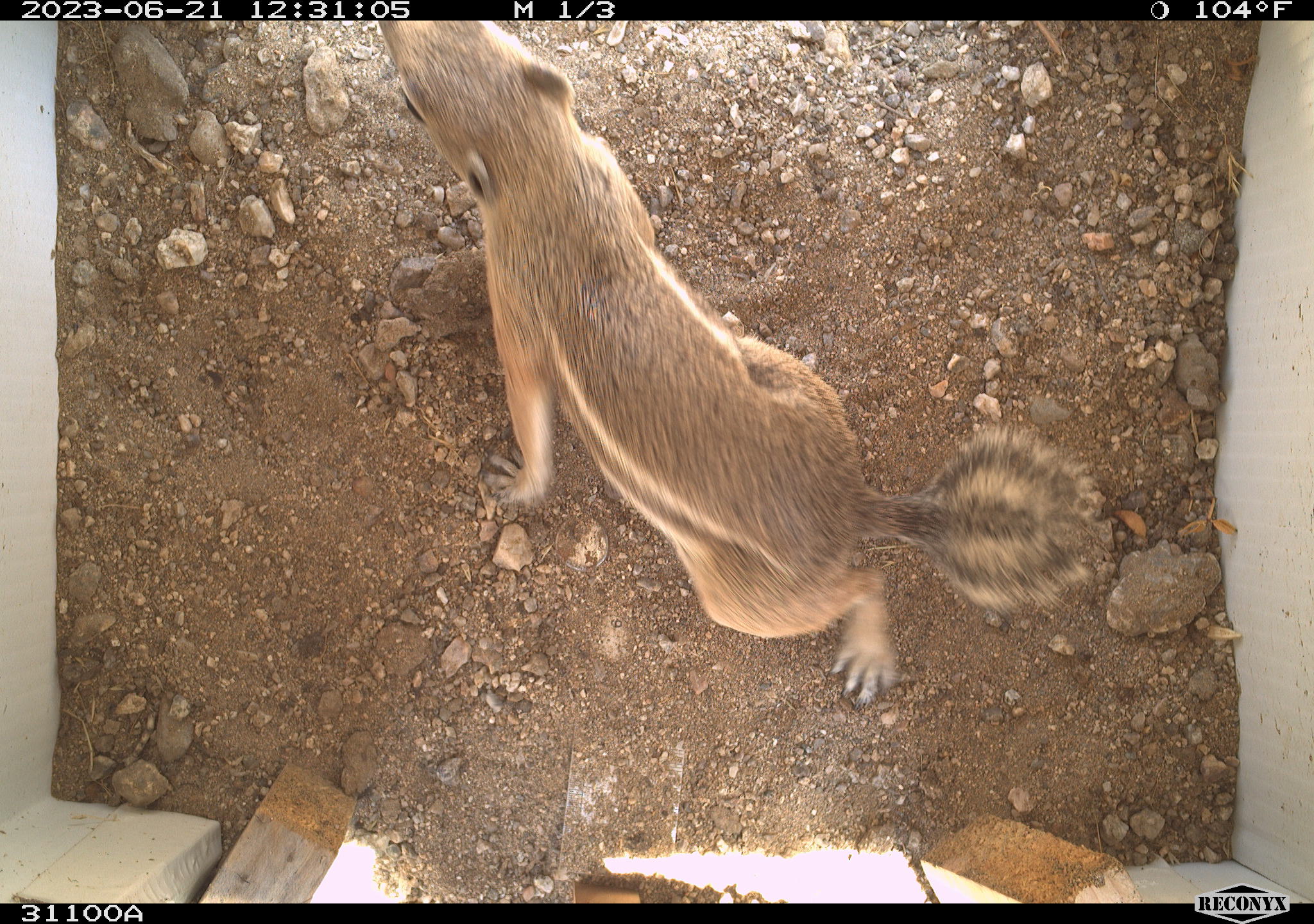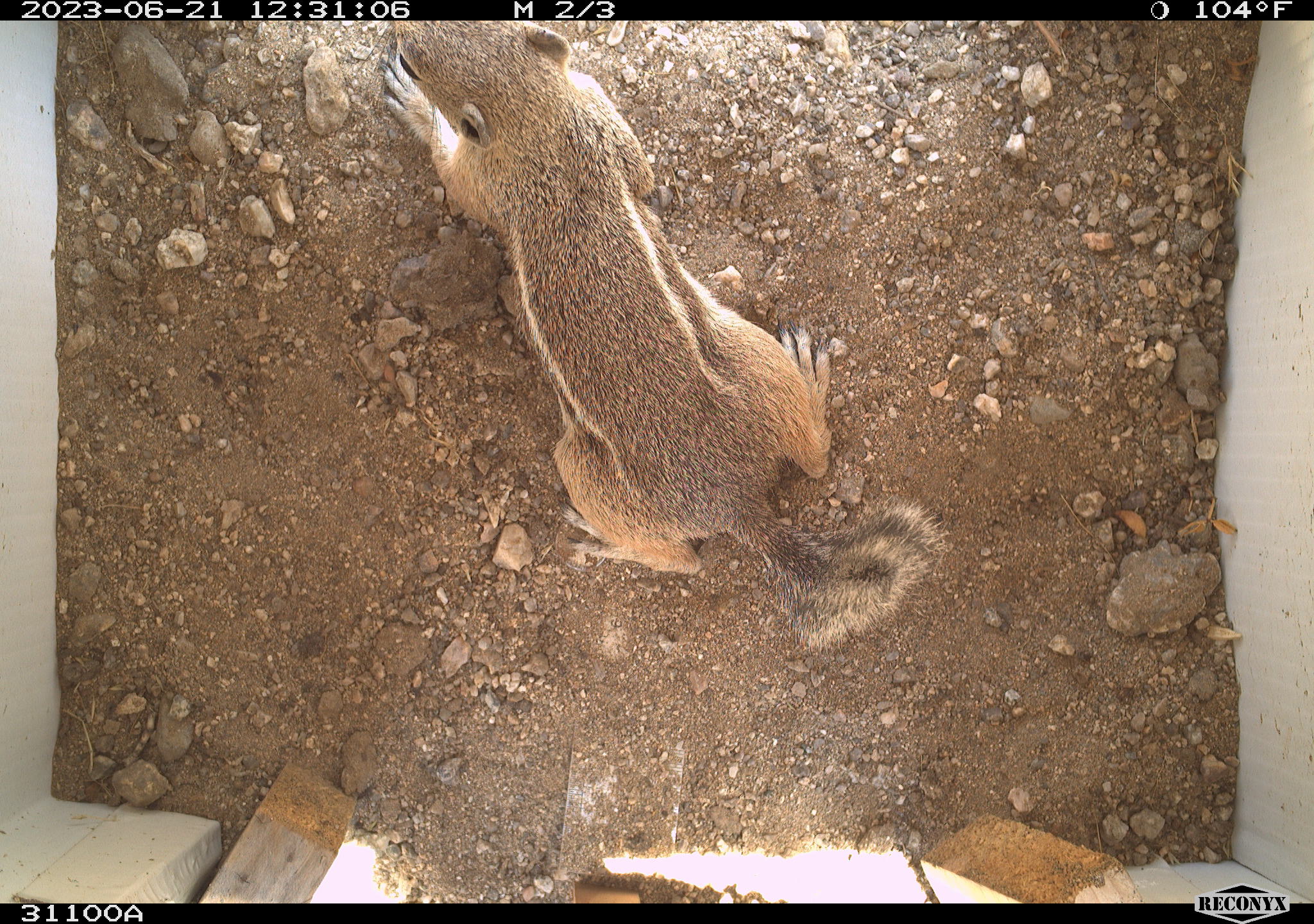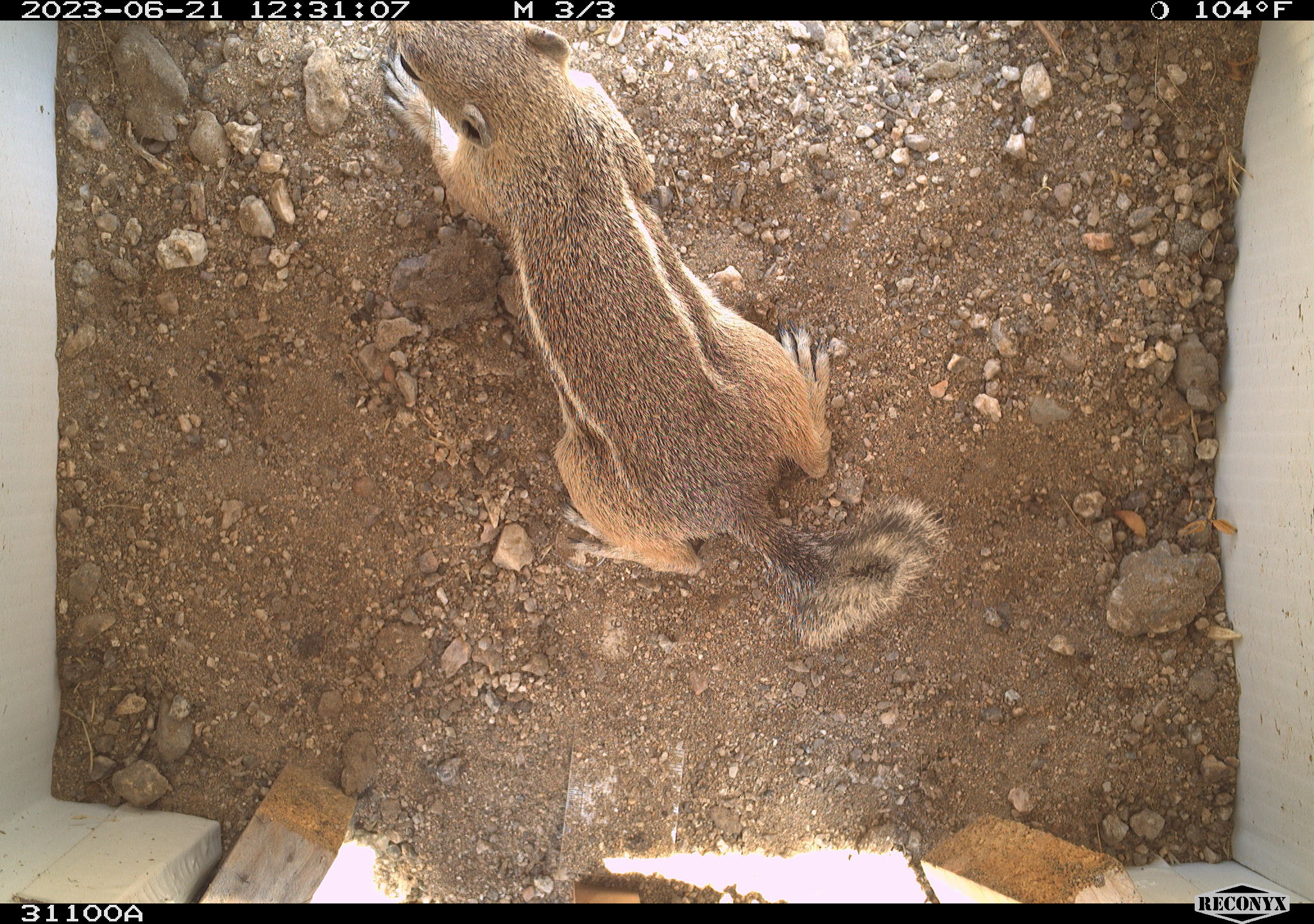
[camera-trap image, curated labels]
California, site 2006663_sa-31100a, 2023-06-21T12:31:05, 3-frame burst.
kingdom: Animalia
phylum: Chordata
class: Mammalia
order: Rodentia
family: Sciuridae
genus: Ammospermophilus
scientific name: Ammospermophilus leucurus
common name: white-tailed antelope squirrel